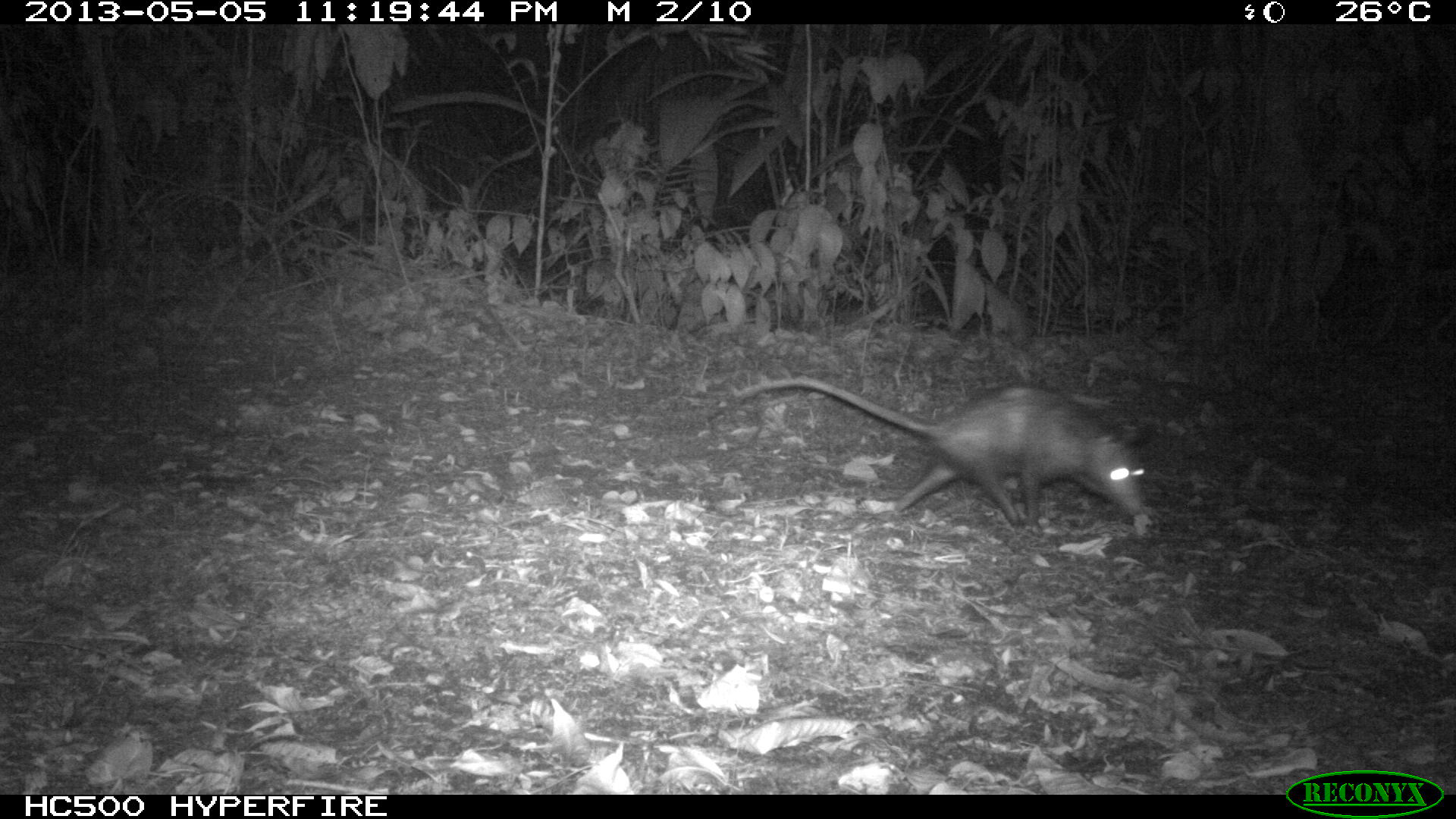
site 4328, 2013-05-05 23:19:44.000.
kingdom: Animalia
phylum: Chordata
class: Mammalia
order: Didelphimorphia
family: Didelphidae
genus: Didelphis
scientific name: Didelphis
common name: american opossums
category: didelphis sp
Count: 1.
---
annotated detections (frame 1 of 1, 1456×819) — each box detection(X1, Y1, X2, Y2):
didelphis sp: detection(731, 376, 1148, 525)